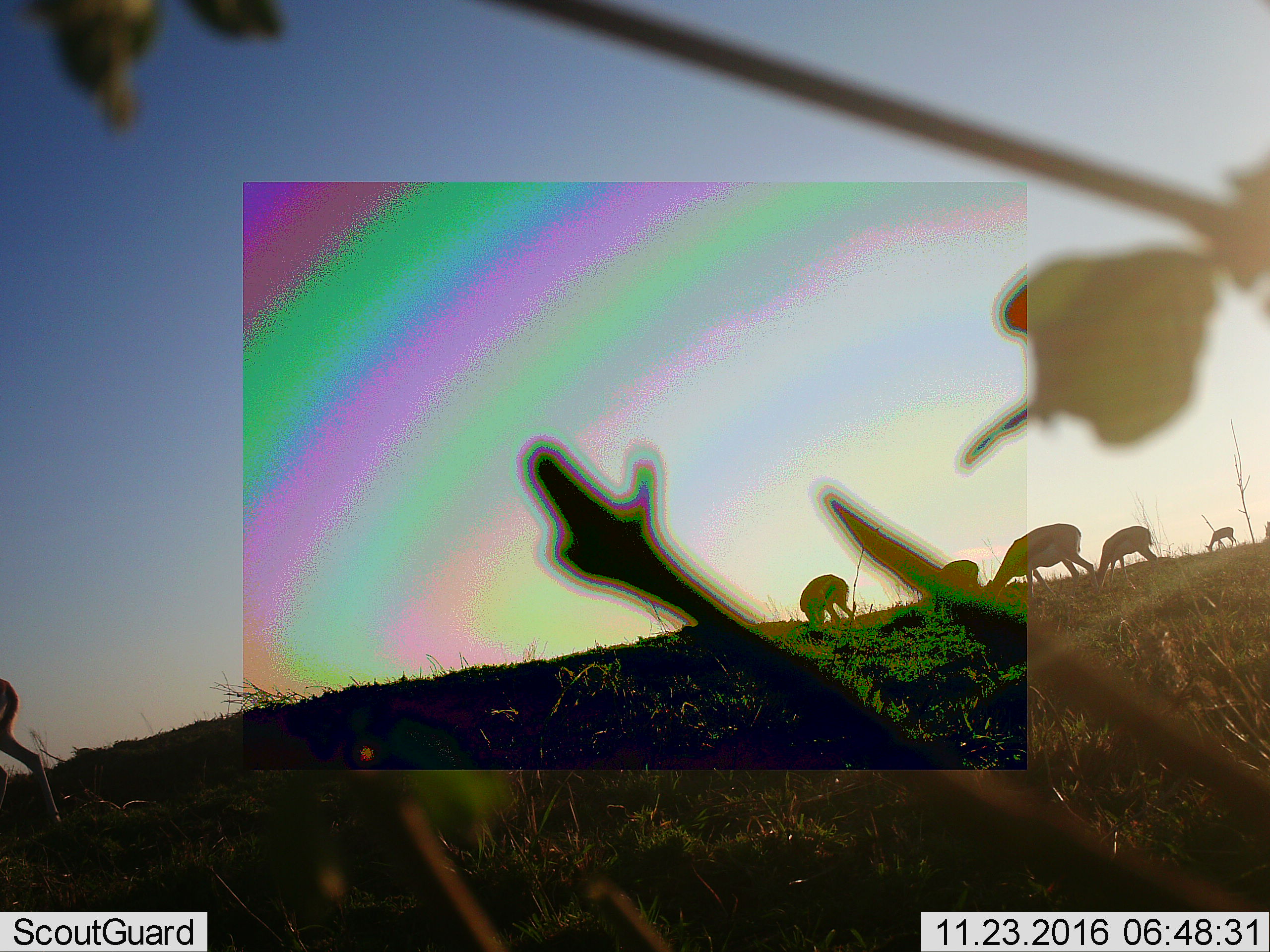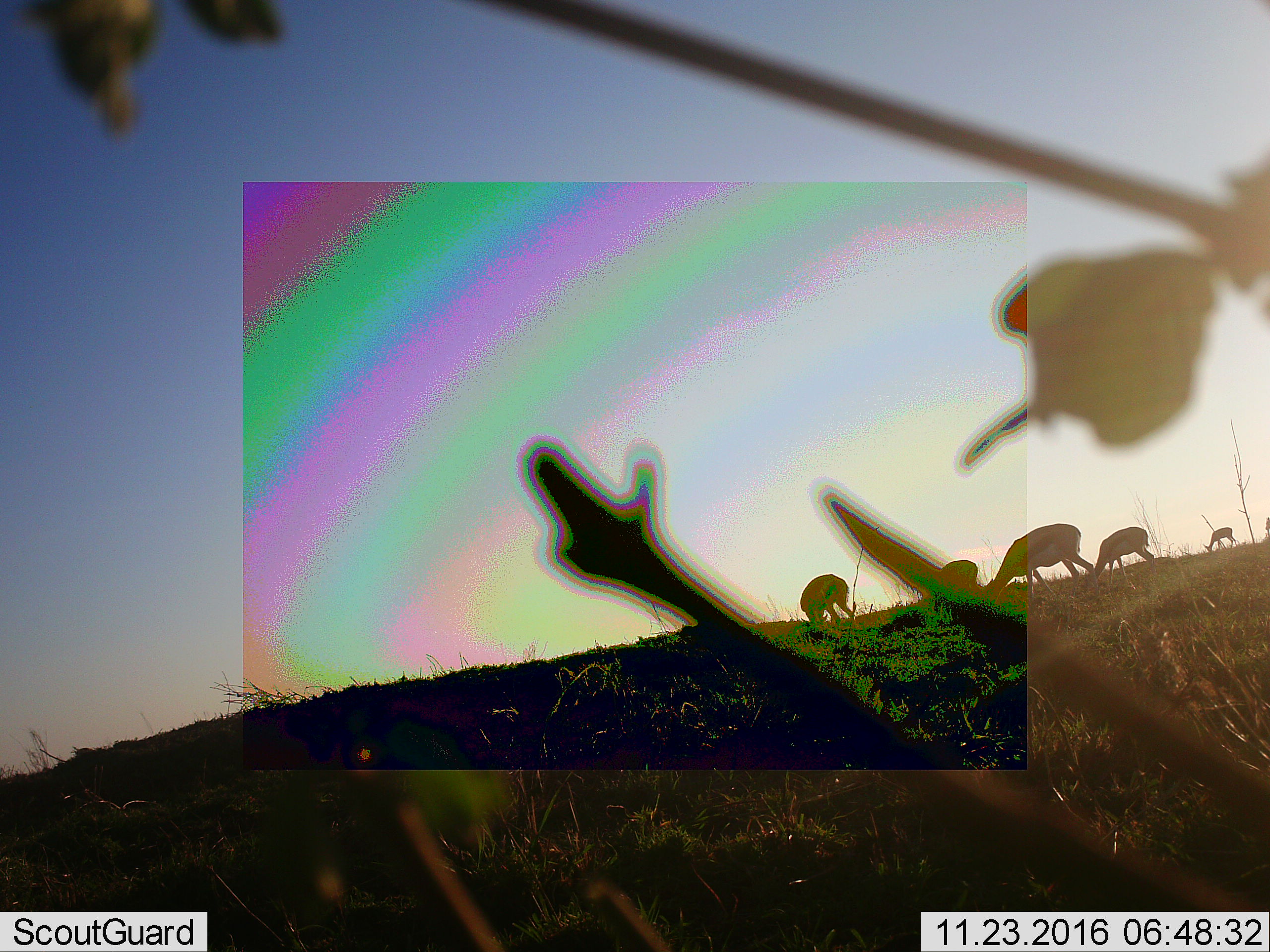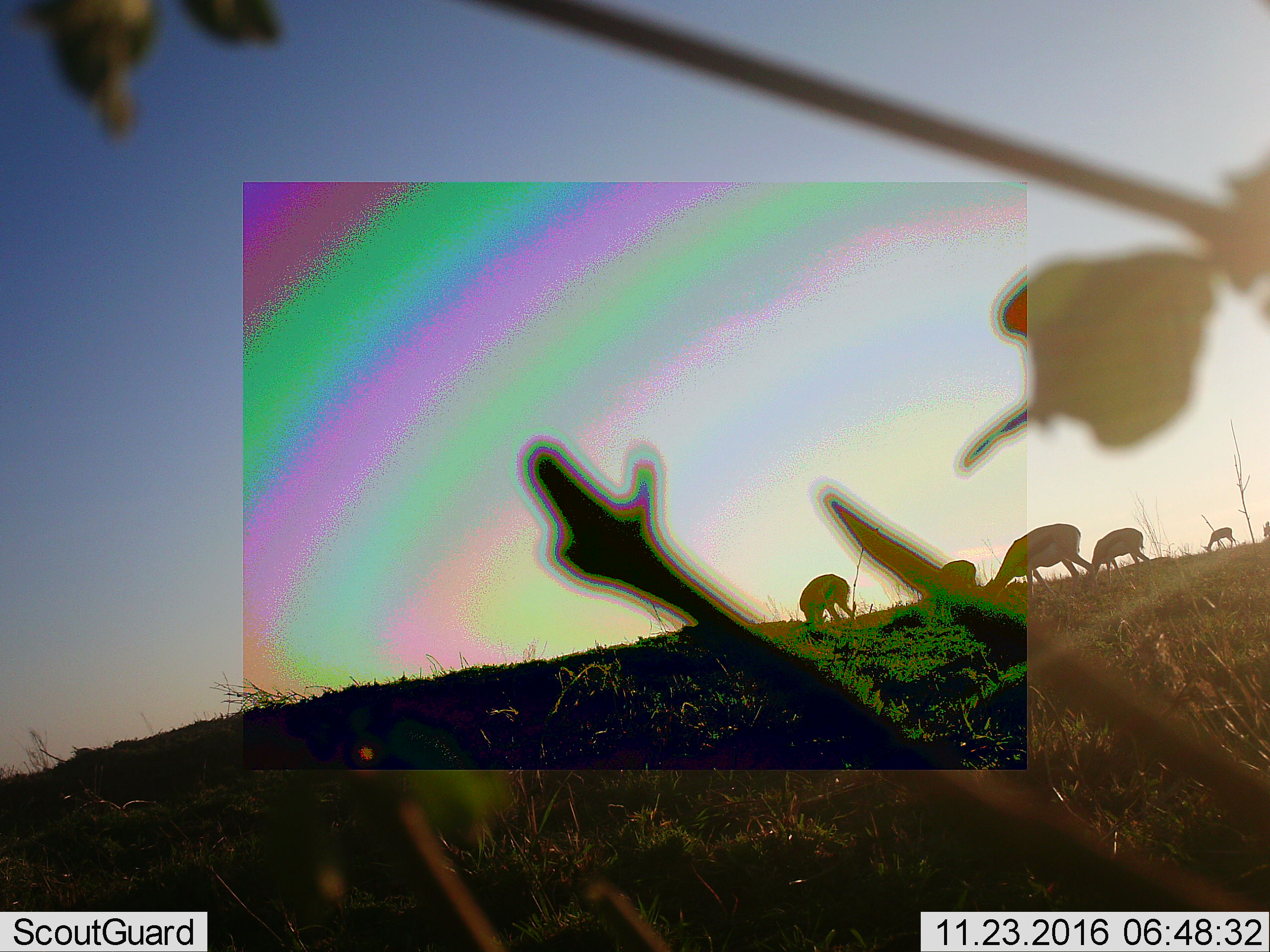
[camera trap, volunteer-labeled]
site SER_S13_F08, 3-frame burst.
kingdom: Animalia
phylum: Chordata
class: Mammalia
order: Artiodactyla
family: Bovidae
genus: Eudorcas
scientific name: Eudorcas thomsonii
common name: thomson's gazelle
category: gazellethomsons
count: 6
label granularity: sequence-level